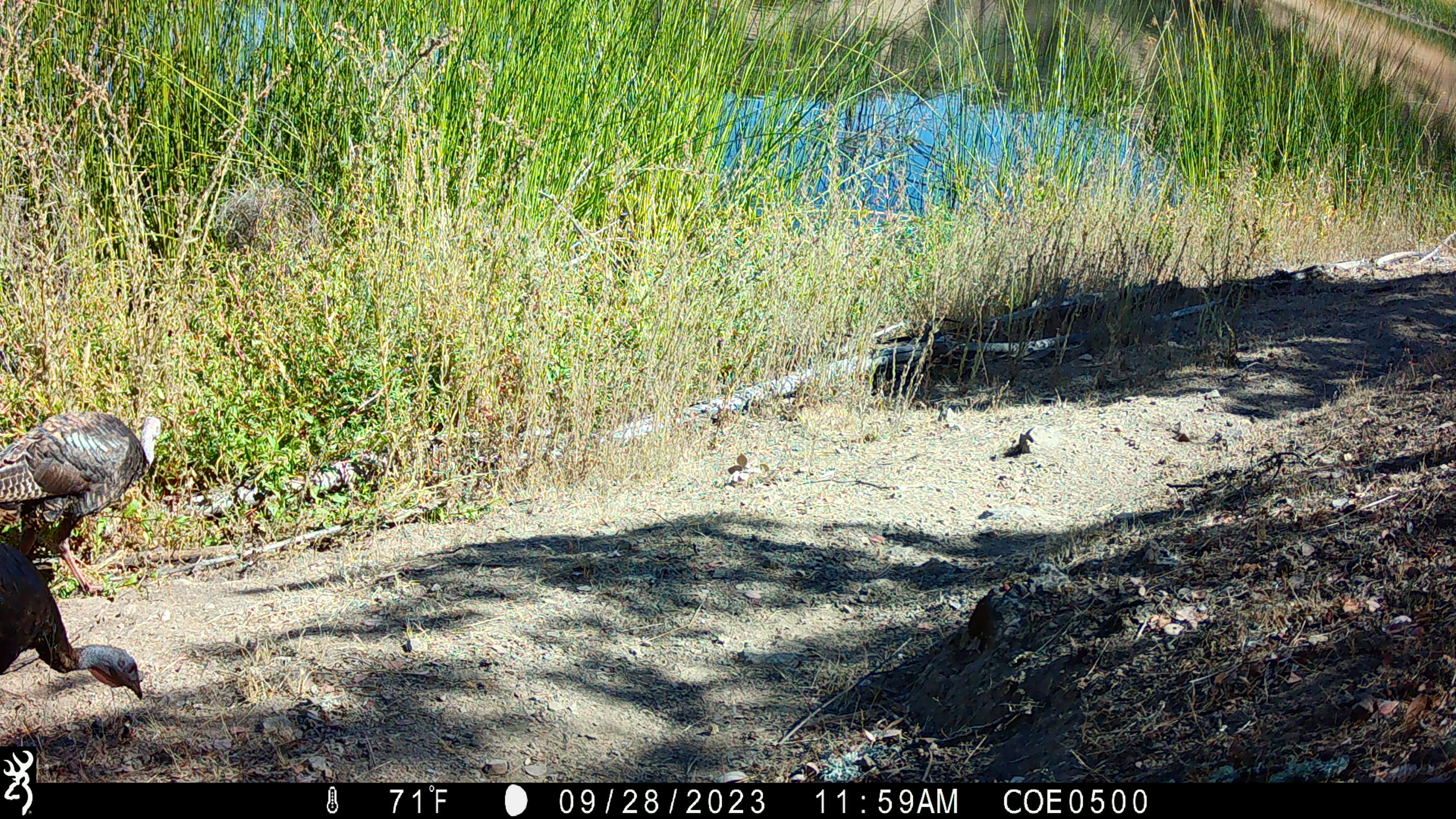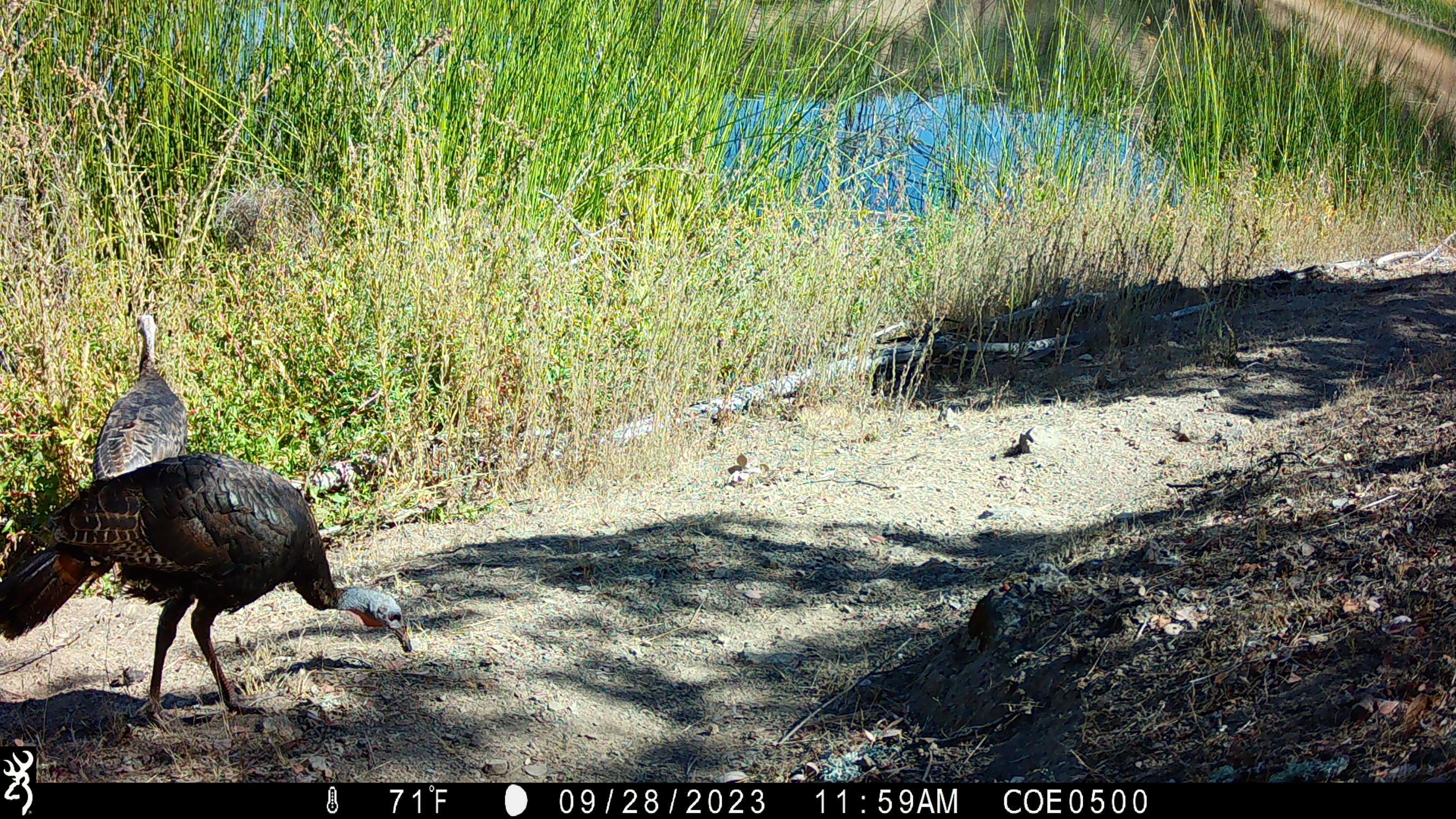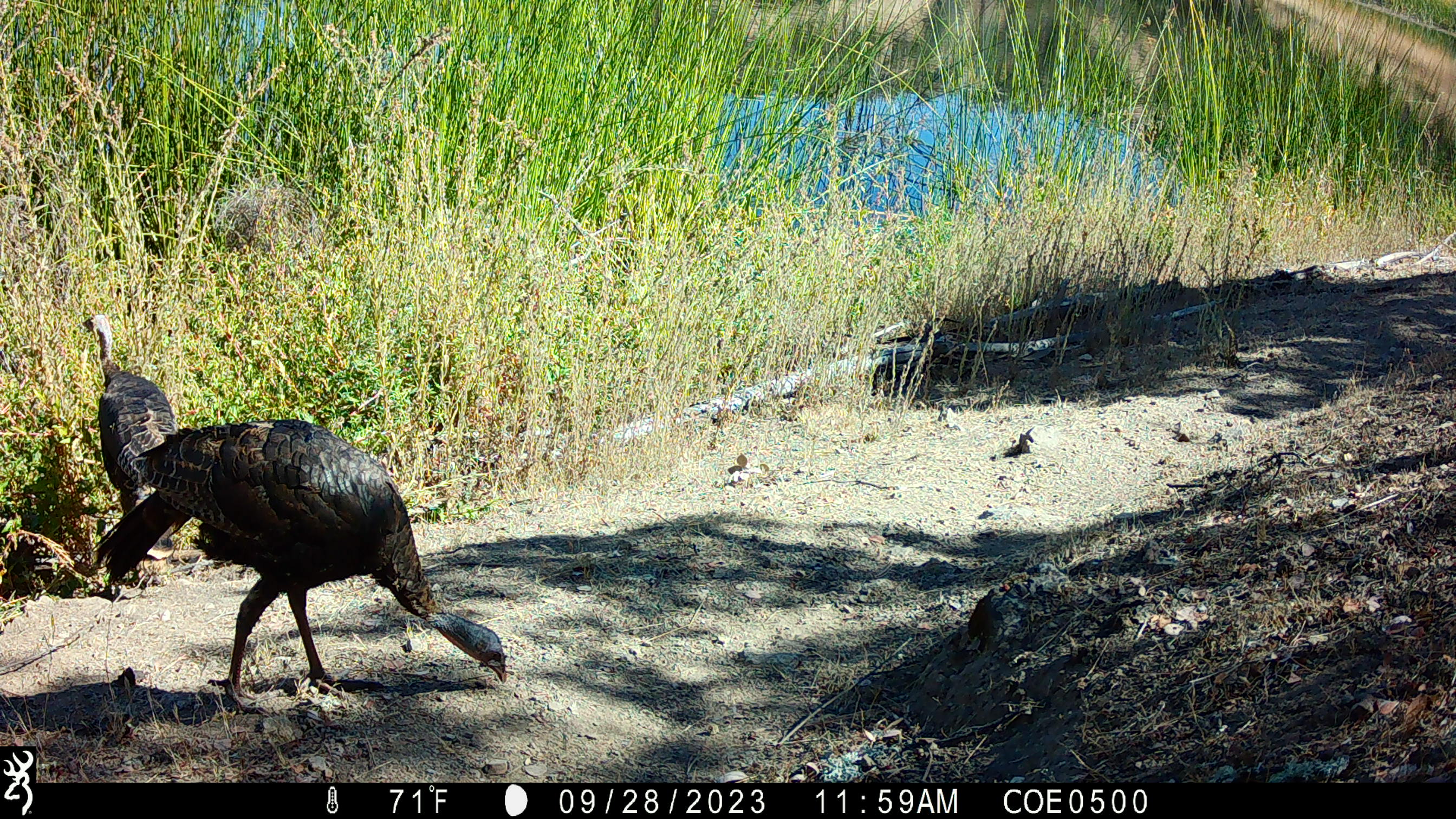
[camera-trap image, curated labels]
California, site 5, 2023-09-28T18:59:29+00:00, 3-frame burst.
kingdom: Animalia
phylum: Chordata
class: Aves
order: Galliformes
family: Phasianidae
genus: Meleagris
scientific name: Meleagris gallopavo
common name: turkey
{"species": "turkey (Meleagris gallopavo)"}